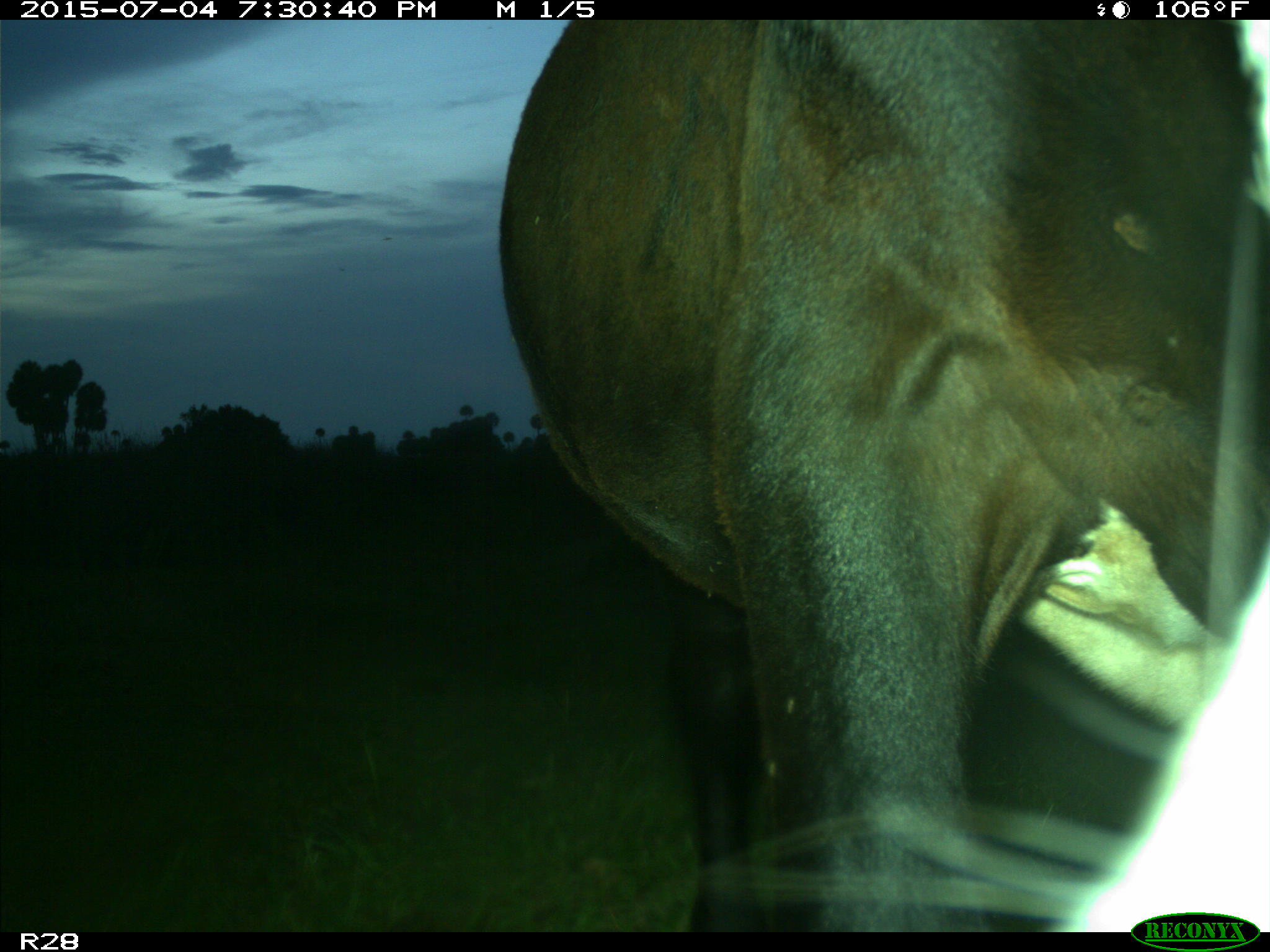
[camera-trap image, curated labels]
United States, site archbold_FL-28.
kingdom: Animalia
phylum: Chordata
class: Mammalia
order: Artiodactyla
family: Bovidae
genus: Bos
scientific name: Bos taurus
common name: domestic cow